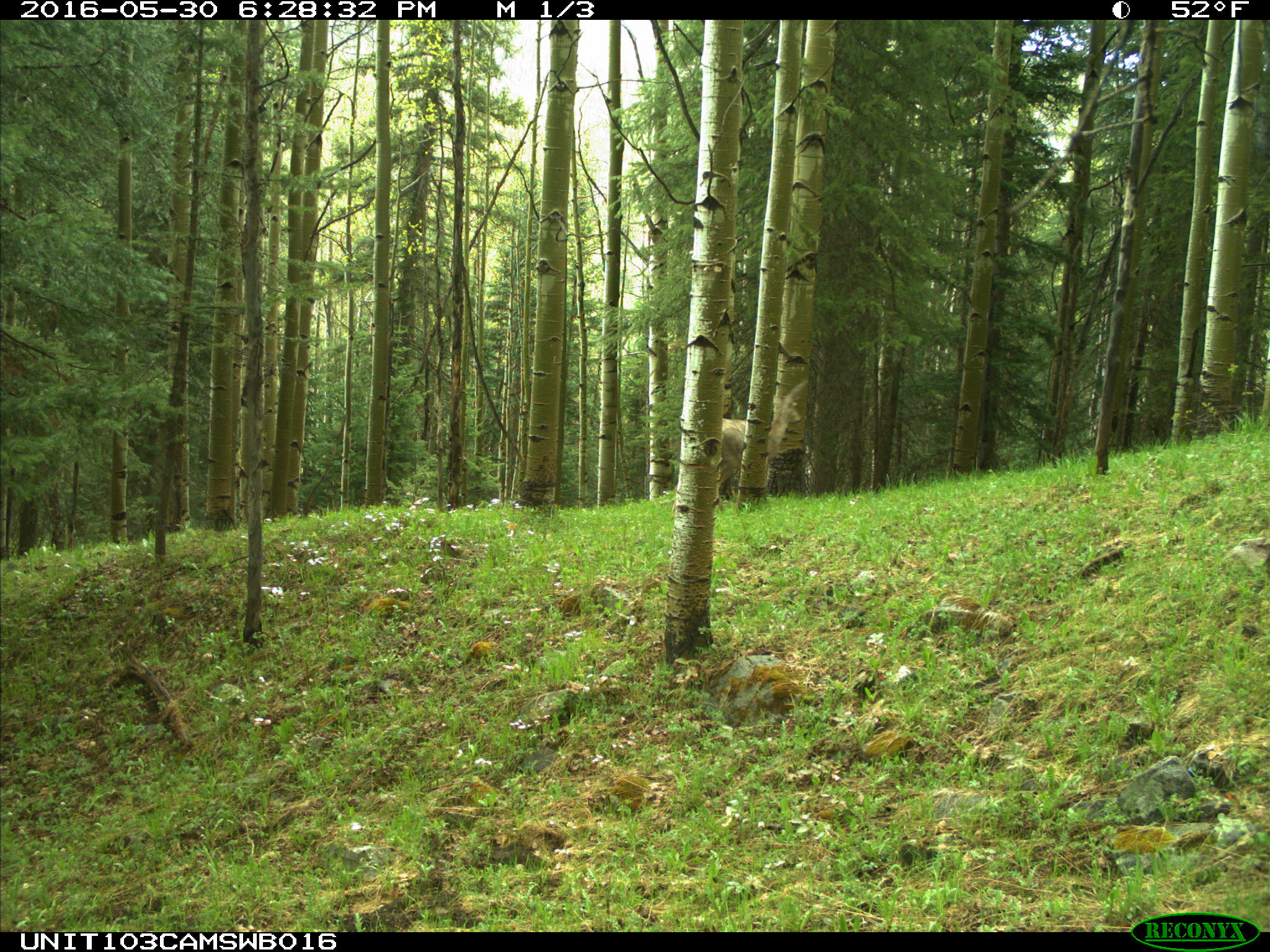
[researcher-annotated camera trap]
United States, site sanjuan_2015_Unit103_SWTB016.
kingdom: Animalia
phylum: Chordata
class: Mammalia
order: Artiodactyla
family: Cervidae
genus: Odocoileus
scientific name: Odocoileus hemionus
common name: mule deer